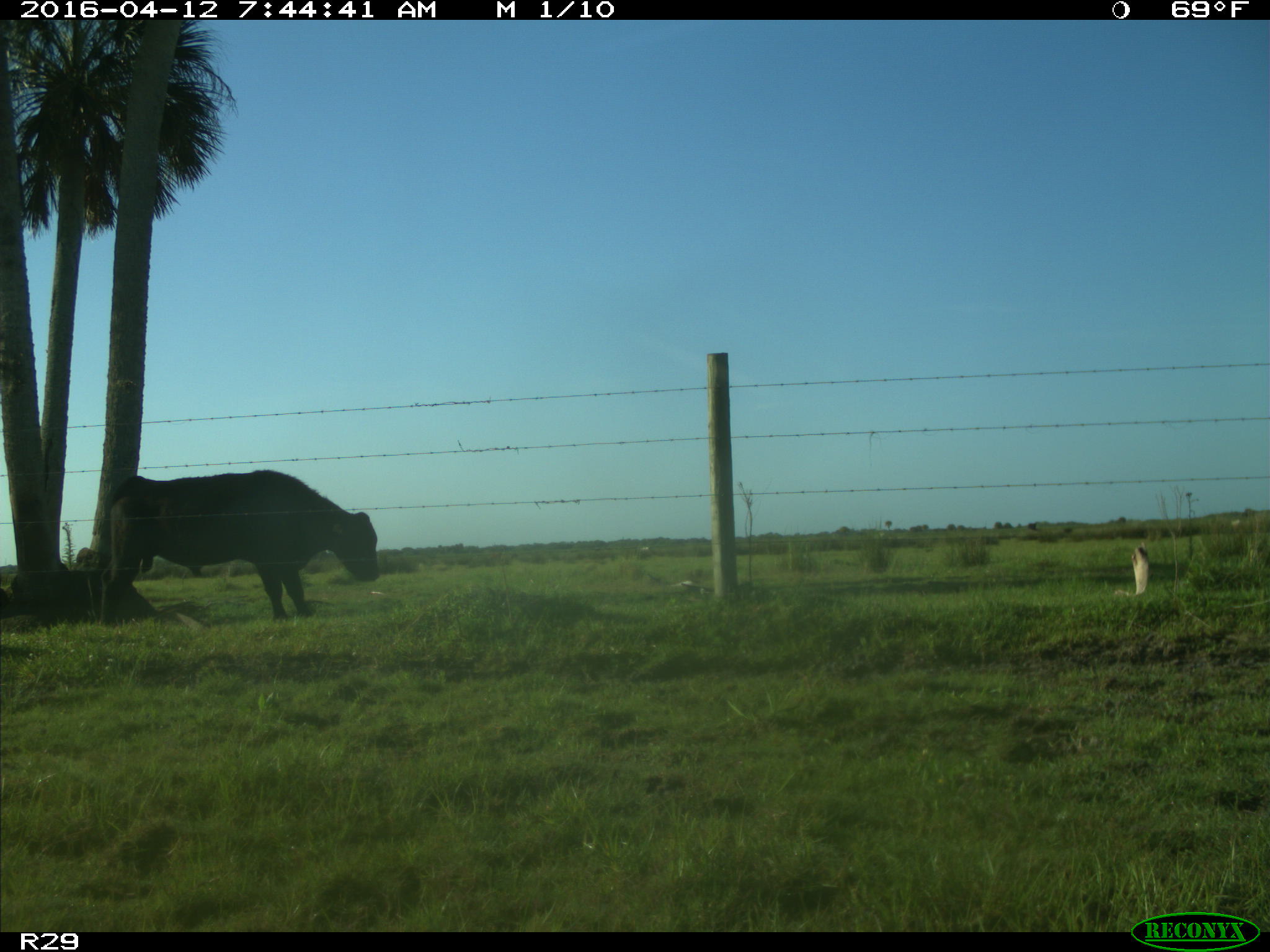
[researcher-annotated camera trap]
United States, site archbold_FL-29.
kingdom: Animalia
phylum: Chordata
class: Mammalia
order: Artiodactyla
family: Bovidae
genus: Bos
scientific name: Bos taurus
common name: domestic cow